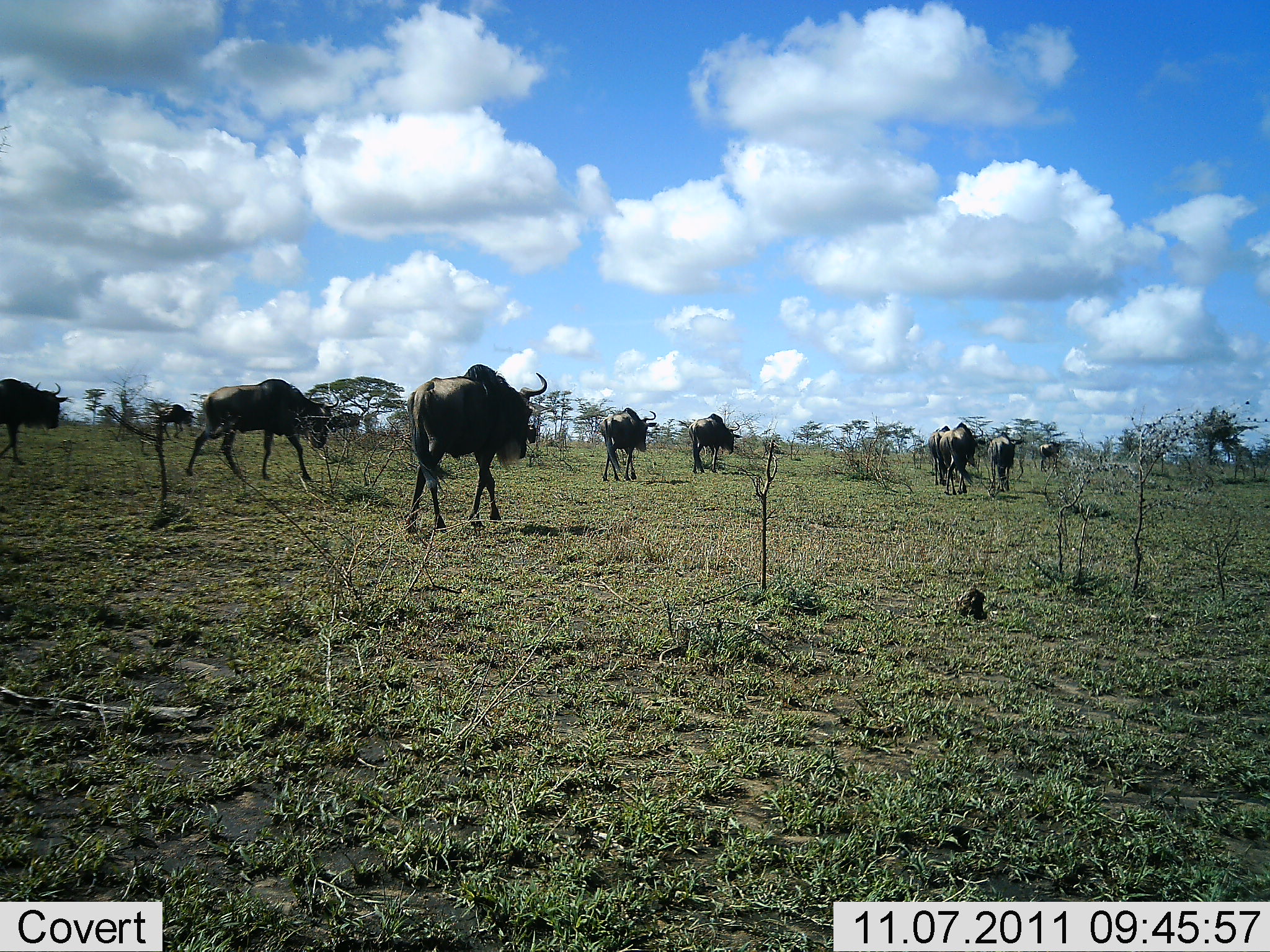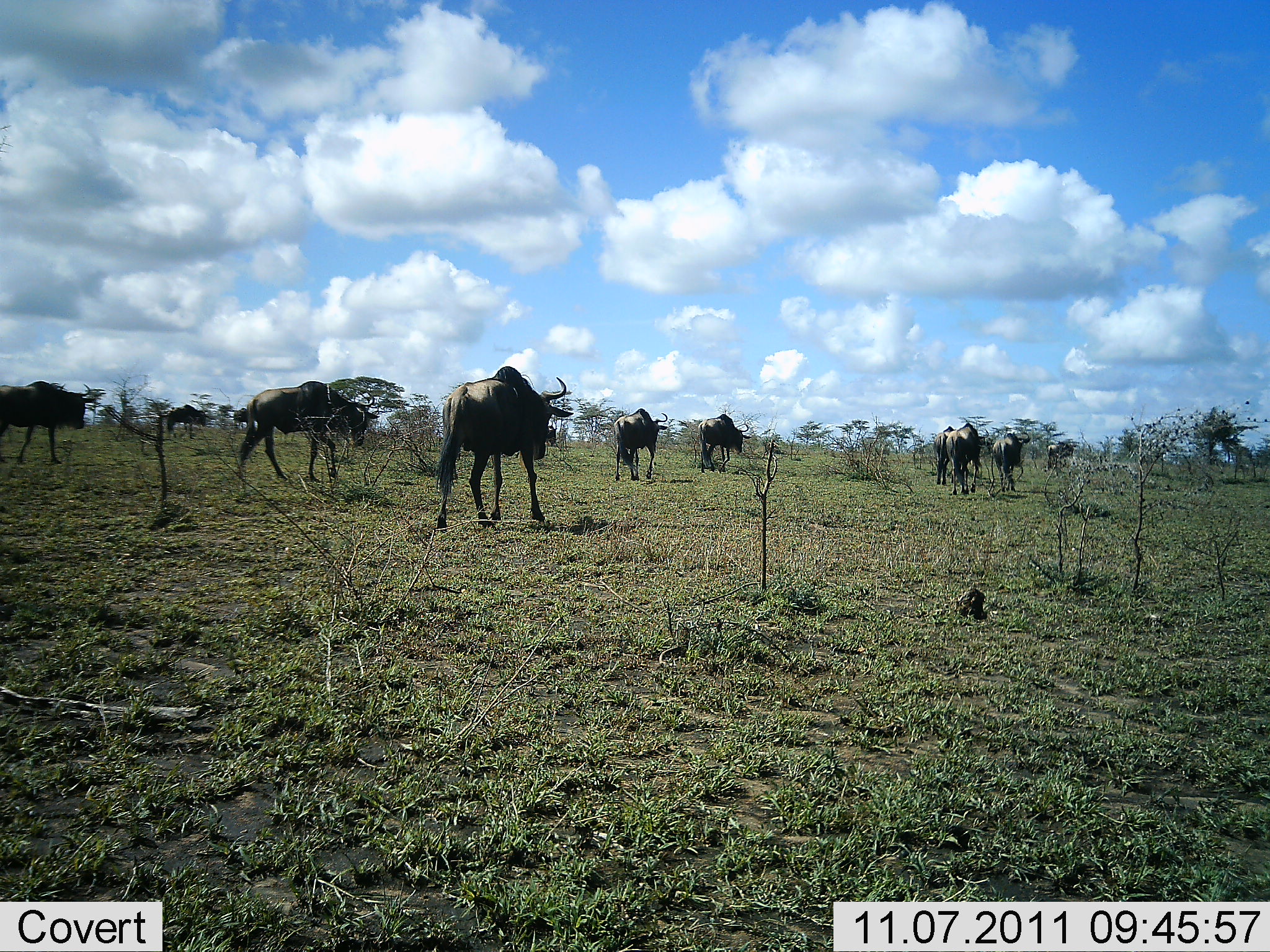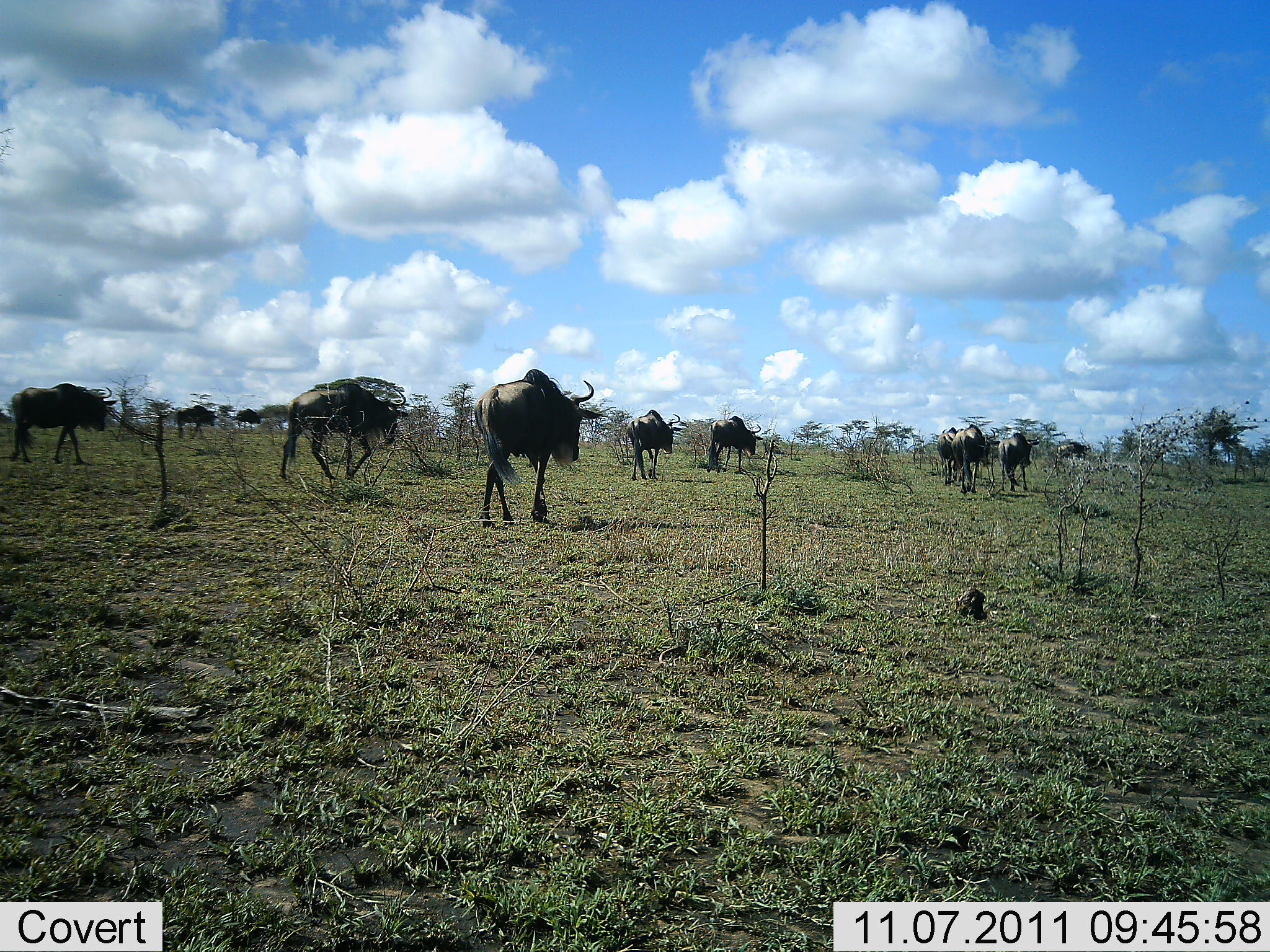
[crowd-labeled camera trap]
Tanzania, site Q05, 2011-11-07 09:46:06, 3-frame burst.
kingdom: Animalia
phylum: Chordata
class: Mammalia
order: Artiodactyla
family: Bovidae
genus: Connochaetes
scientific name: Connochaetes taurinus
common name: blue wildebeest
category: wildebeest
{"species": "wildebeest (blue wildebeest) (Connochaetes taurinus)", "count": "10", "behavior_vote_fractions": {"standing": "0%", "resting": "0%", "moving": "100%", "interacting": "0%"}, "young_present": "0%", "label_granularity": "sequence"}